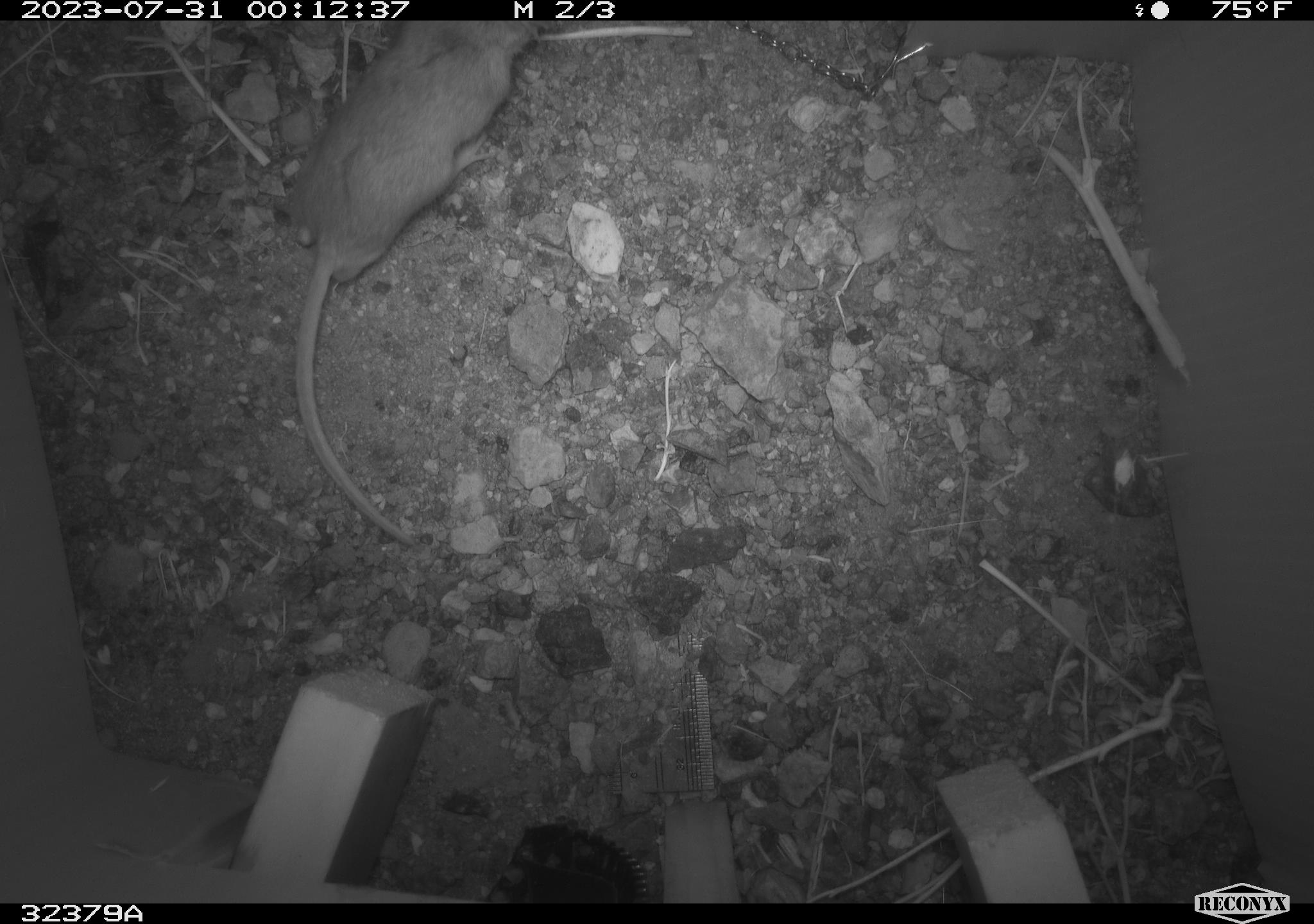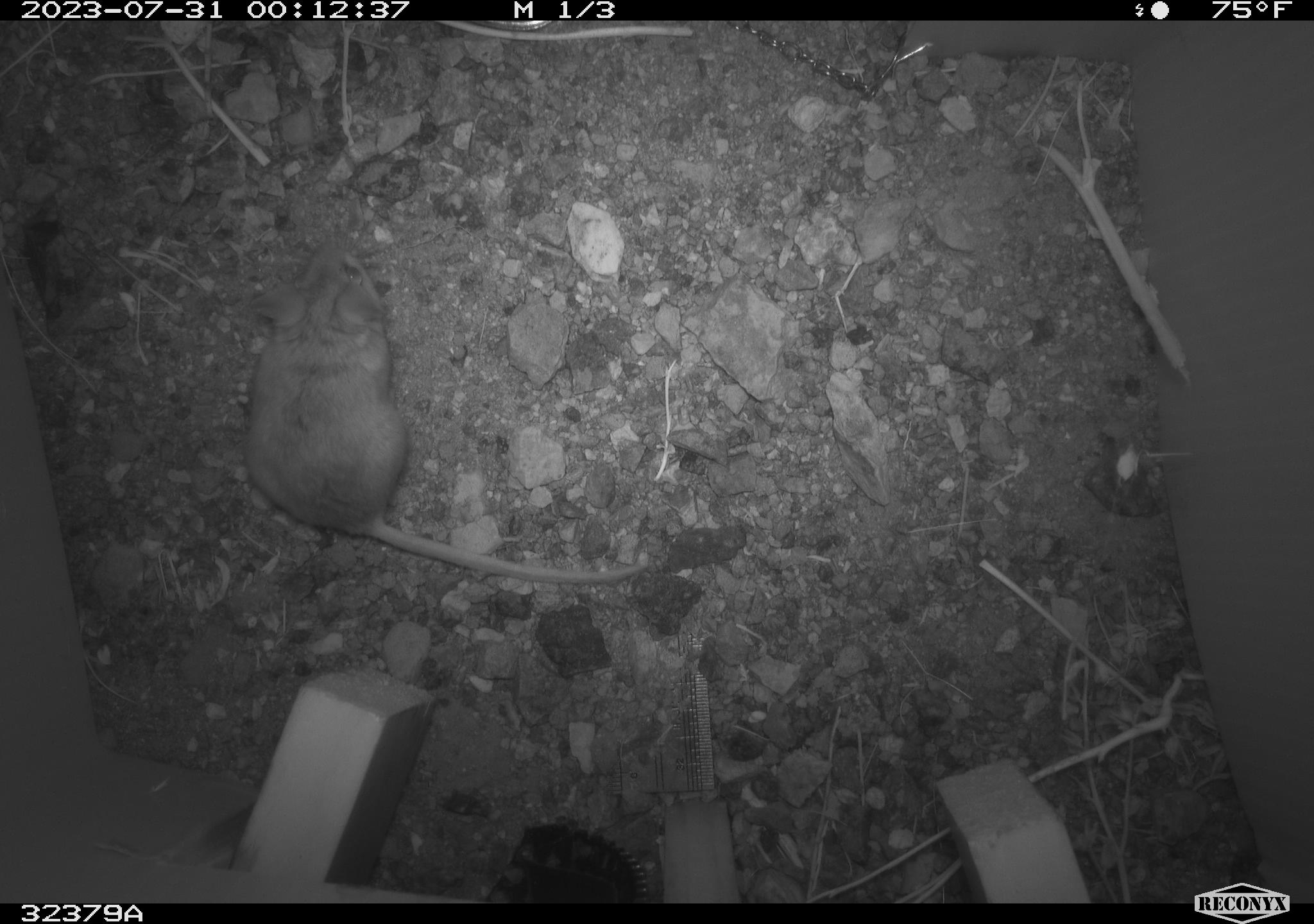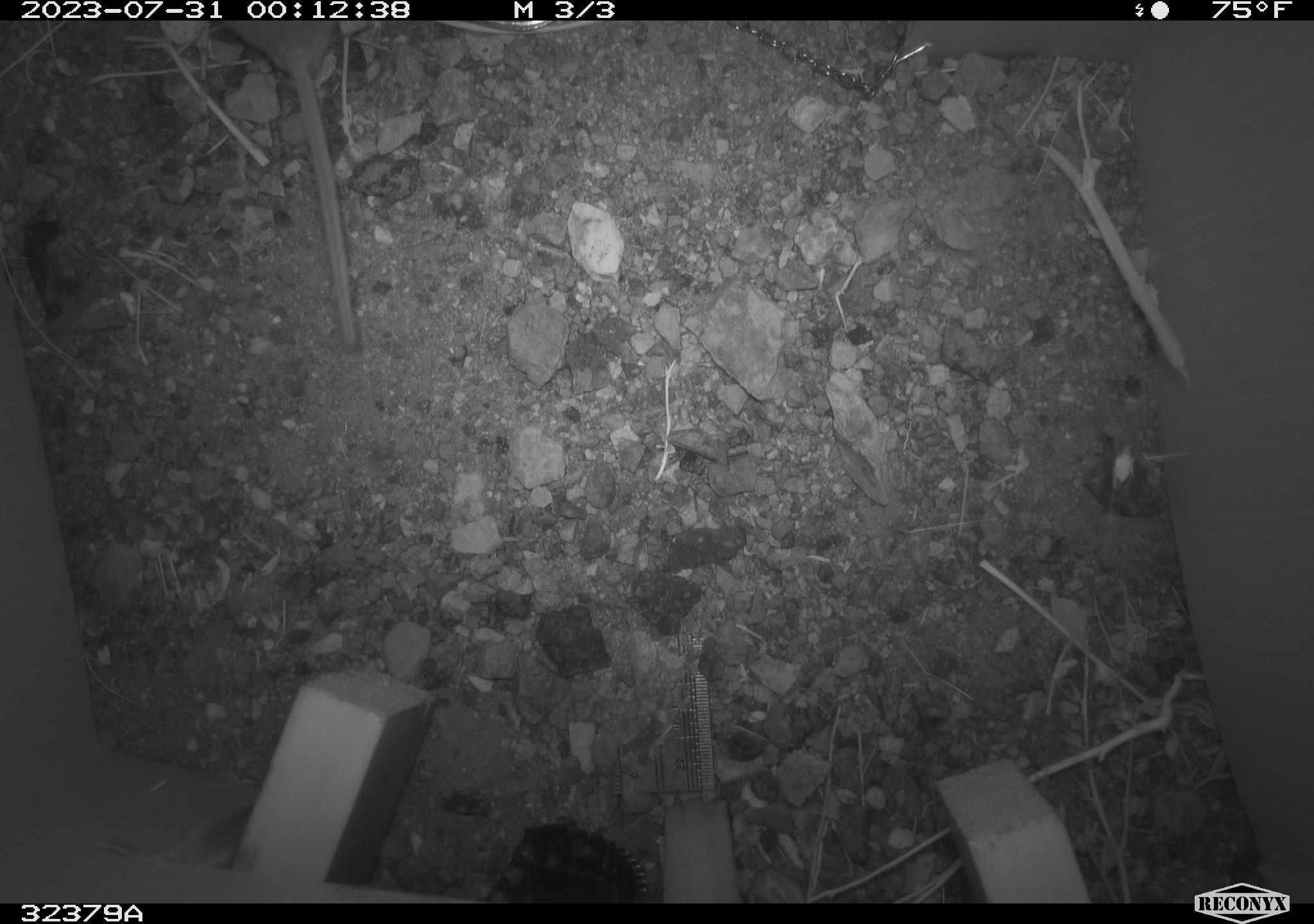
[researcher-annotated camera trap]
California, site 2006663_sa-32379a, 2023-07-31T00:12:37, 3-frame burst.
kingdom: Animalia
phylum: Chordata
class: Mammalia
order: Rodentia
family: Cricetidae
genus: Peromyscus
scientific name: Peromyscus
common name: deer mice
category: peromyscus species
Peromyscus species (deer mice) (Peromyscus).